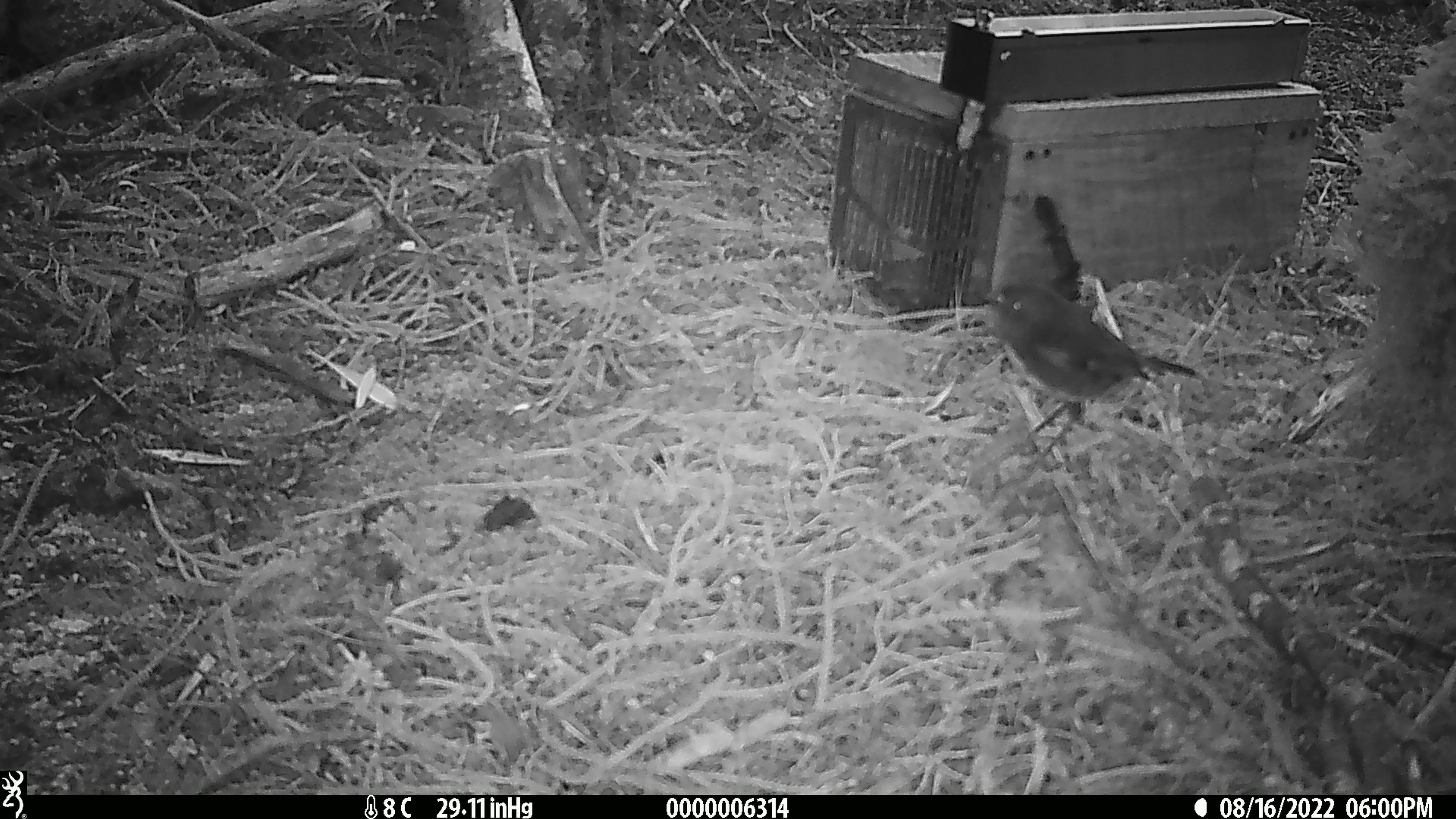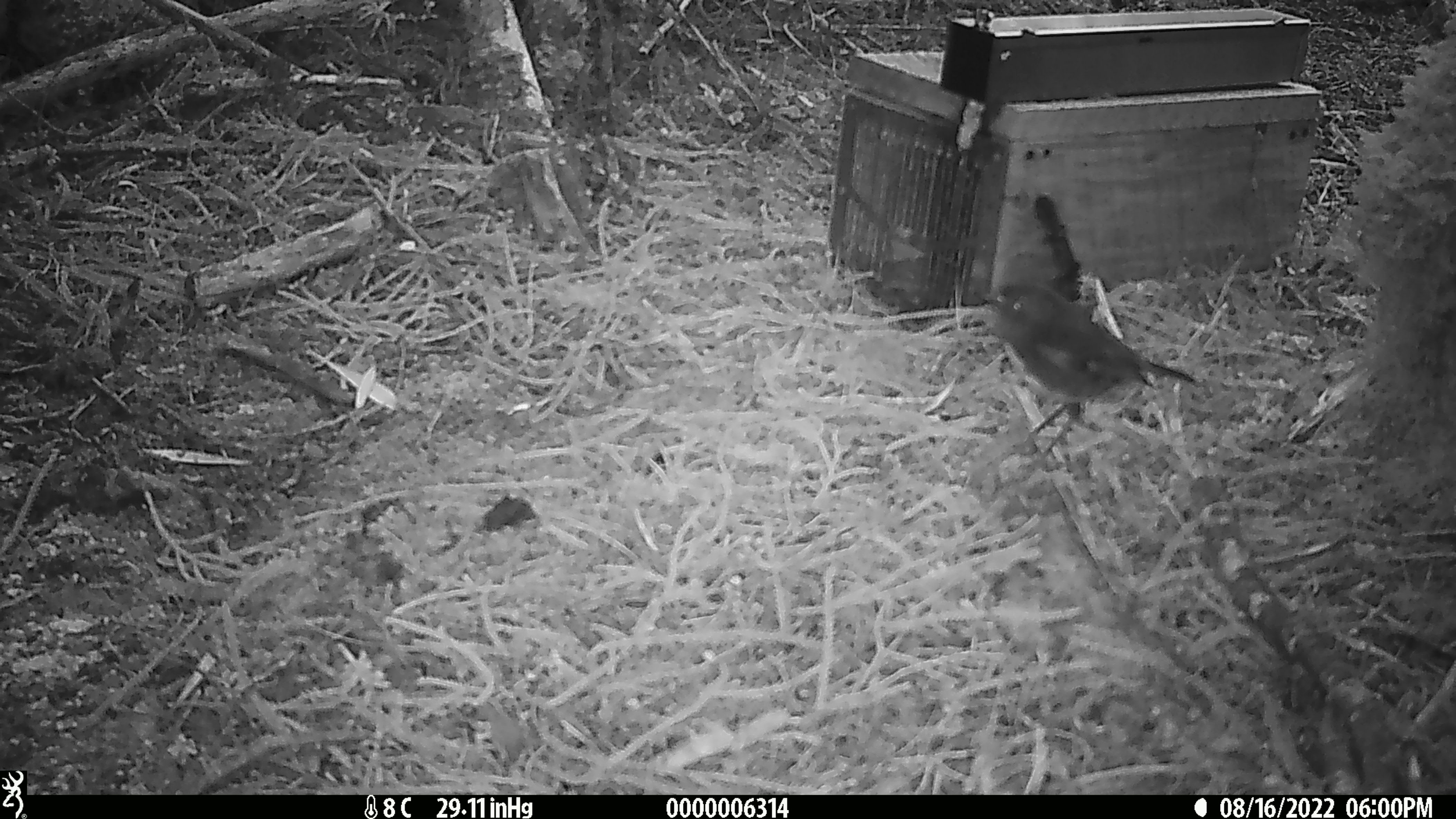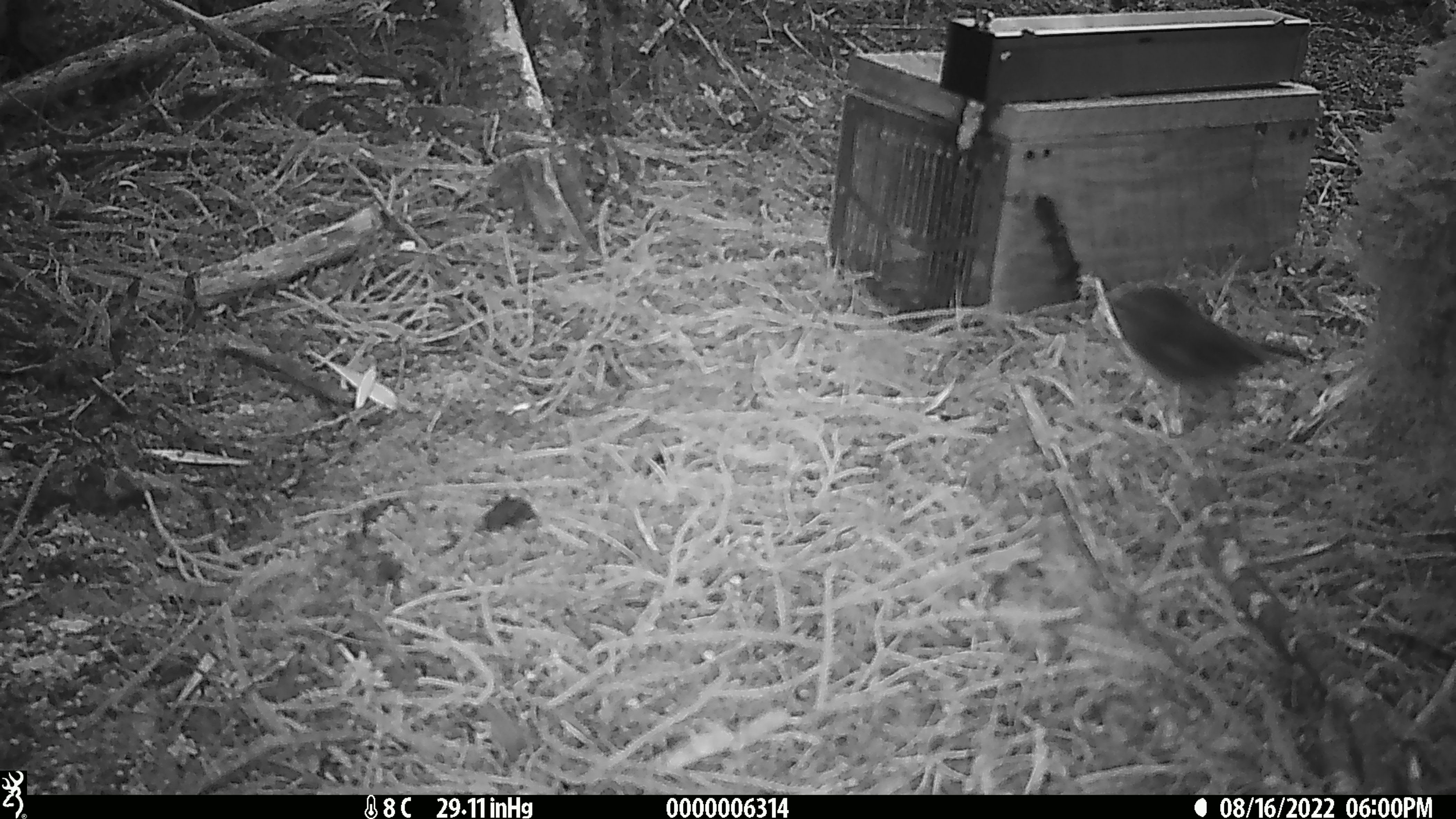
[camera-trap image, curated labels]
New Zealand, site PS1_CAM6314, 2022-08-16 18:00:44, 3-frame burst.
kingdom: Animalia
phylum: Chordata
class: Aves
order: Passeriformes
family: Petroicidae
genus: Petroica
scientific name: Petroica australis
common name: new zealand robin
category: robin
Robin (new zealand robin) (Petroica australis).